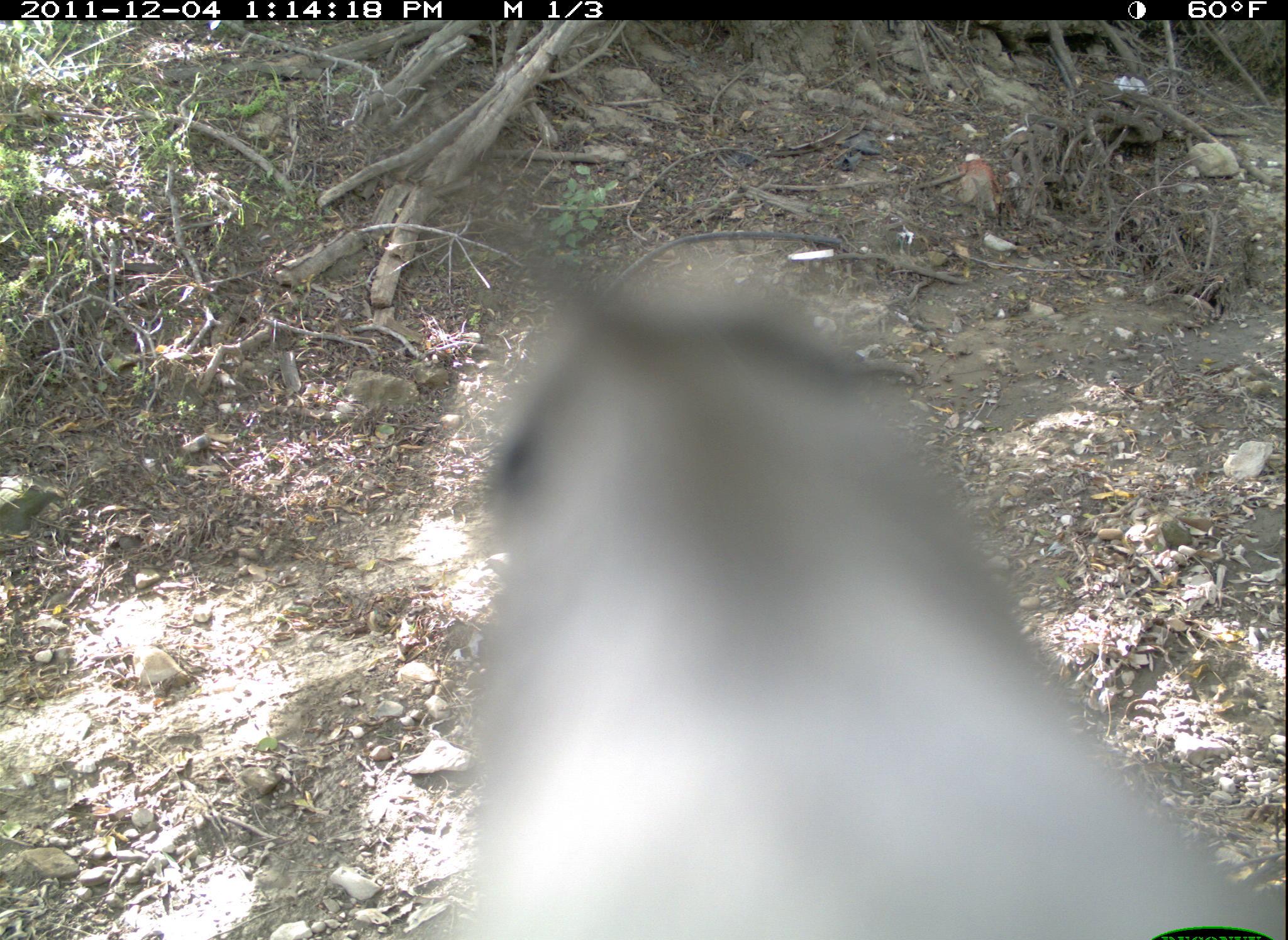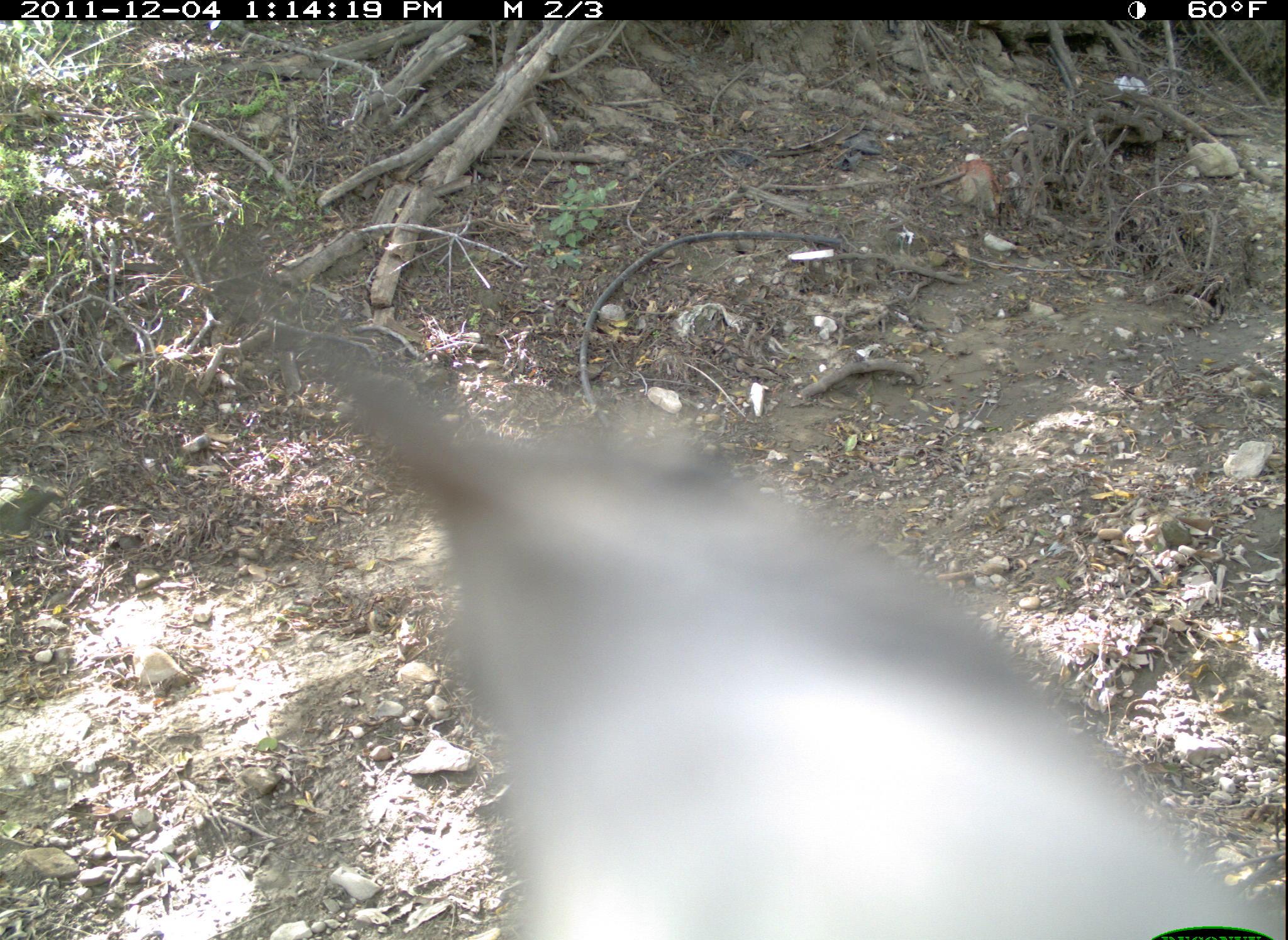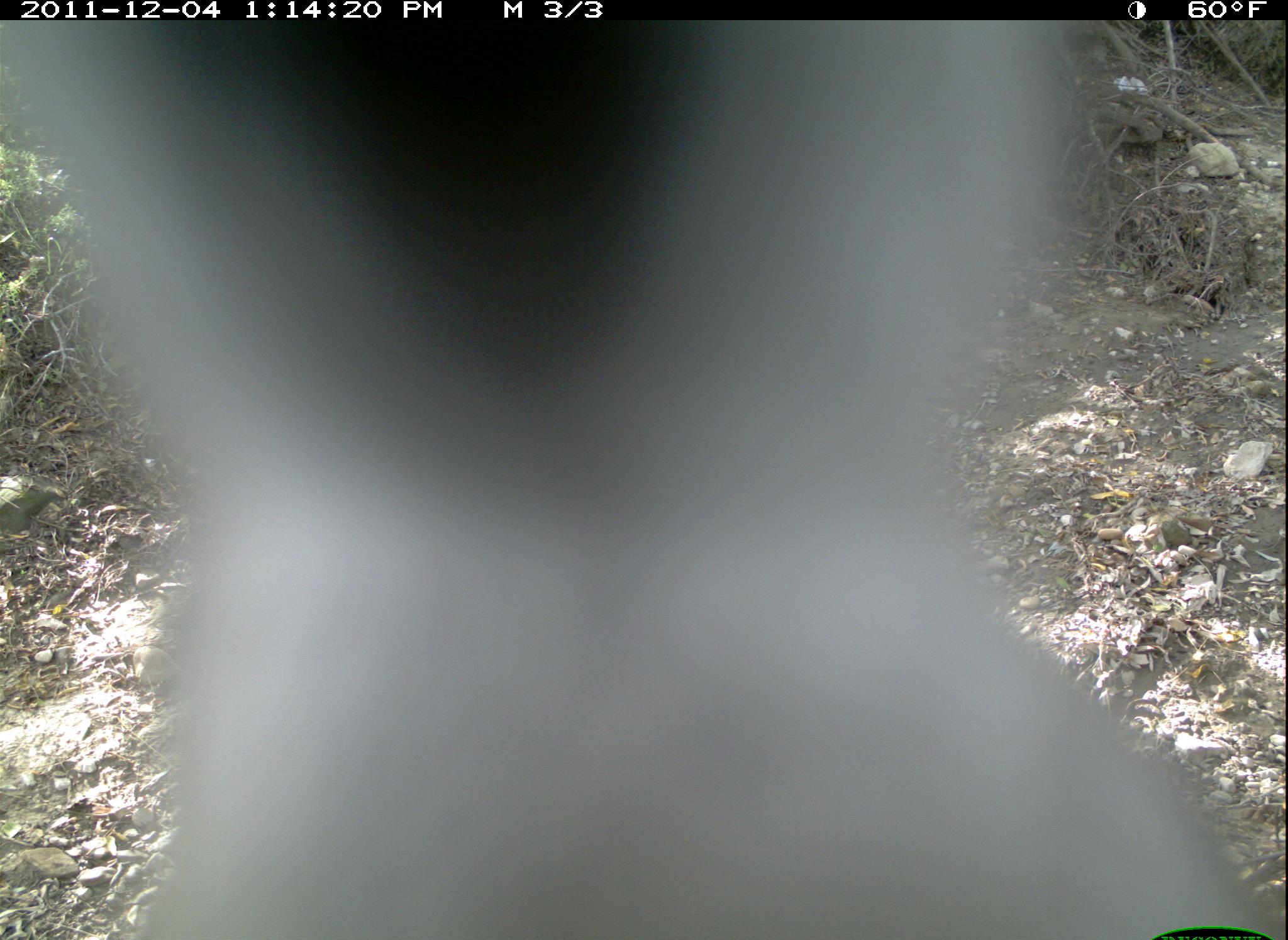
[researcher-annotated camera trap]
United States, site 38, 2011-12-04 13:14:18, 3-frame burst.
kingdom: Animalia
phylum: Chordata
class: Aves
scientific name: Aves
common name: bird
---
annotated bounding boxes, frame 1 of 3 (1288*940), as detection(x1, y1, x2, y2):
bird: detection(430, 166, 1283, 940)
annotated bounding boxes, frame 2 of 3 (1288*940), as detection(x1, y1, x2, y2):
bird: detection(215, 232, 1283, 940)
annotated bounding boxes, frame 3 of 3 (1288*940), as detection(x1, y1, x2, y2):
bird: detection(3, 16, 1288, 940)